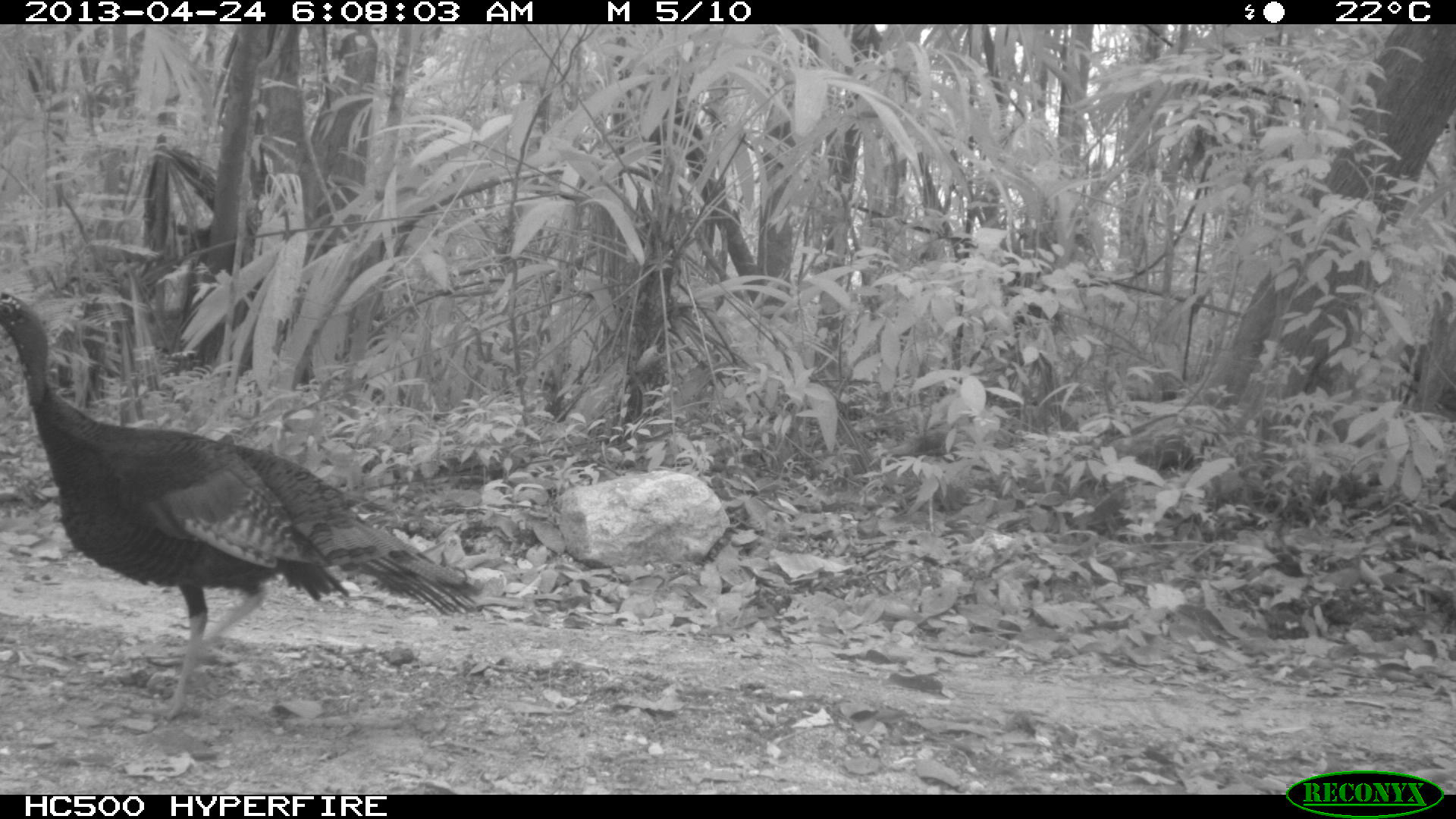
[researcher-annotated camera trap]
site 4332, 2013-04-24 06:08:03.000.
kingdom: Animalia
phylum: Chordata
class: Aves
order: Galliformes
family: Phasianidae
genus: Meleagris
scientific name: Meleagris ocellata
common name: ocellated turkey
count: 1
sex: male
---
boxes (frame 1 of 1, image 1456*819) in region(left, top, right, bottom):
meleagris ocellata: region(0, 290, 478, 722)